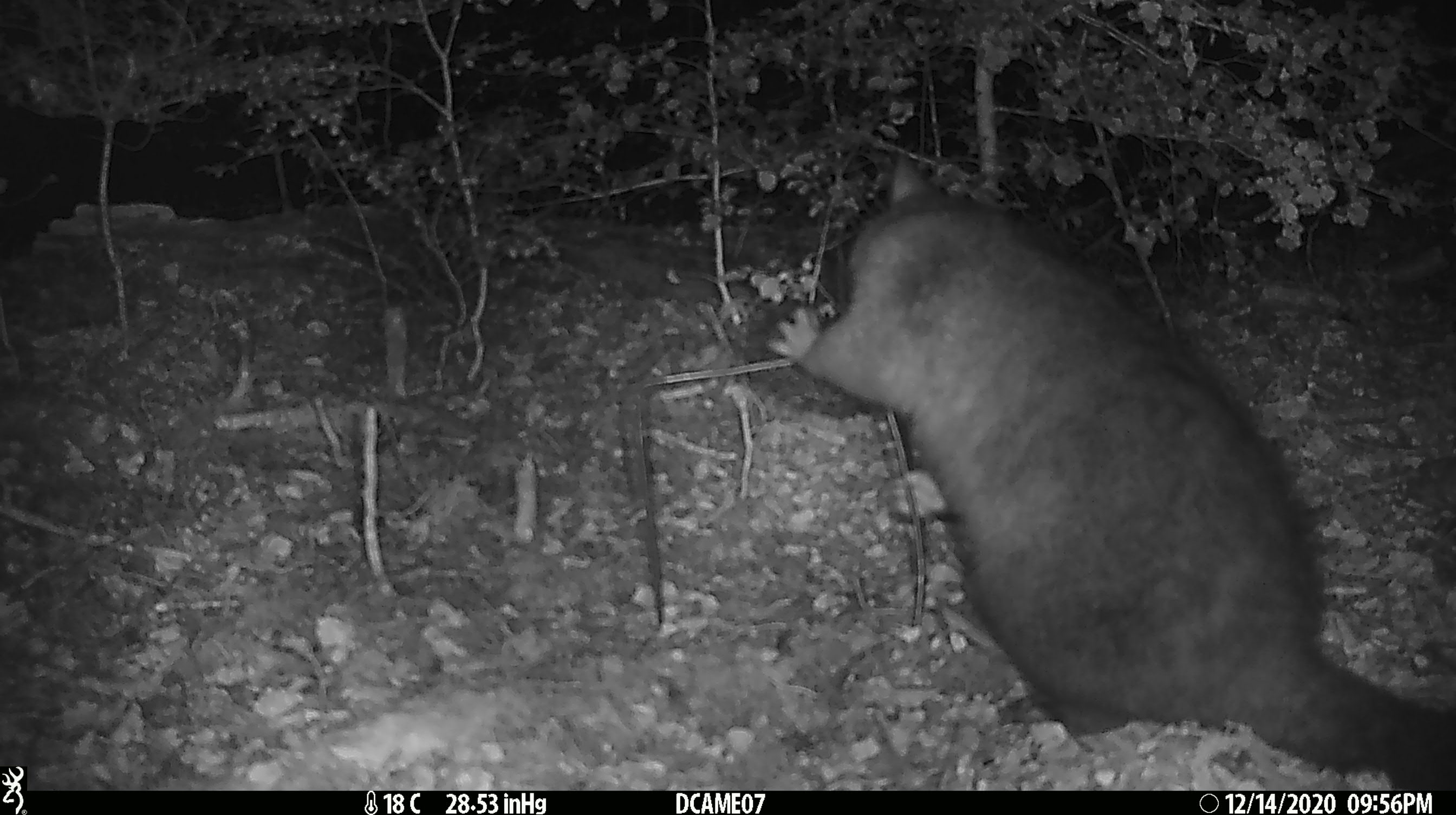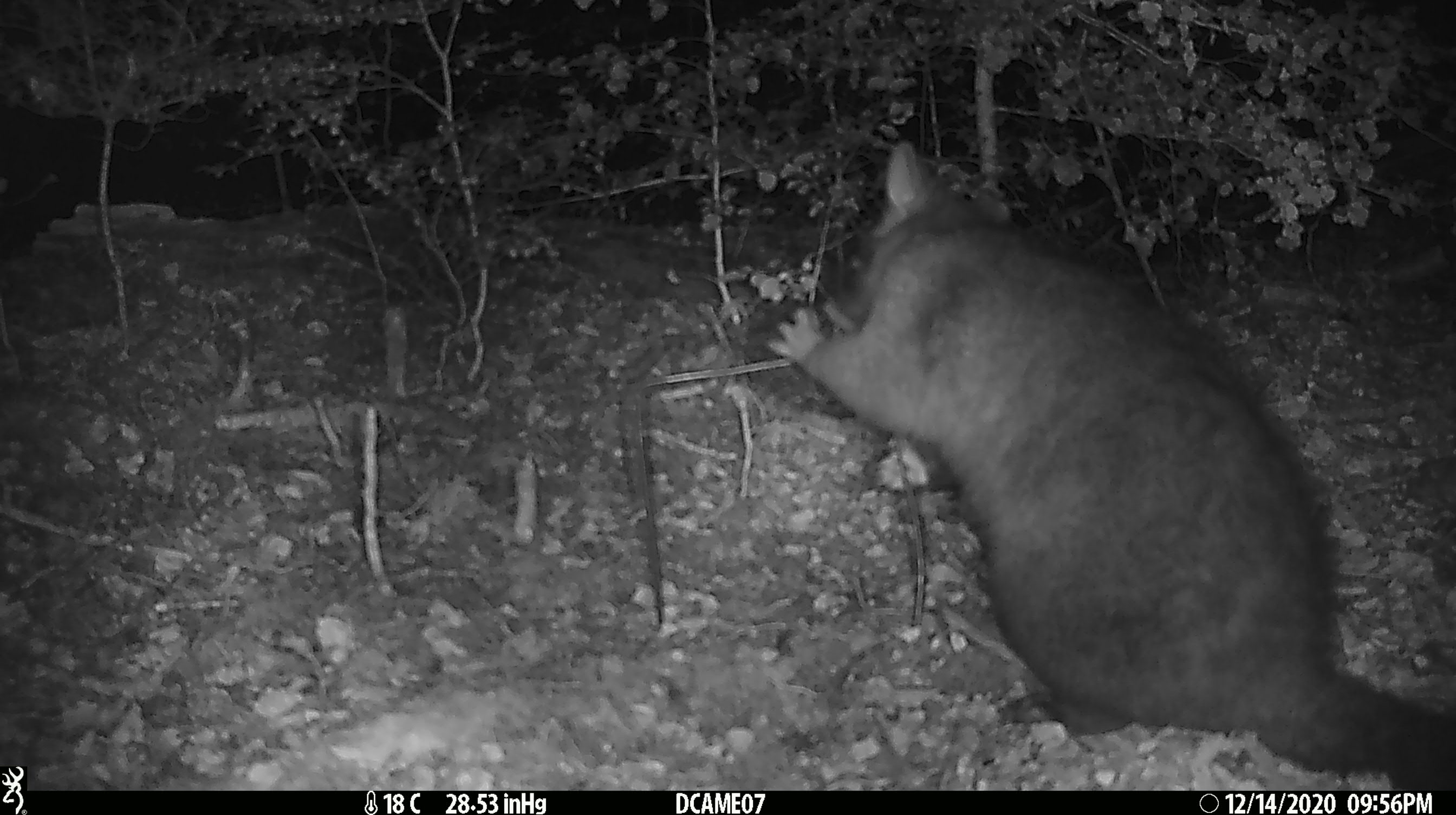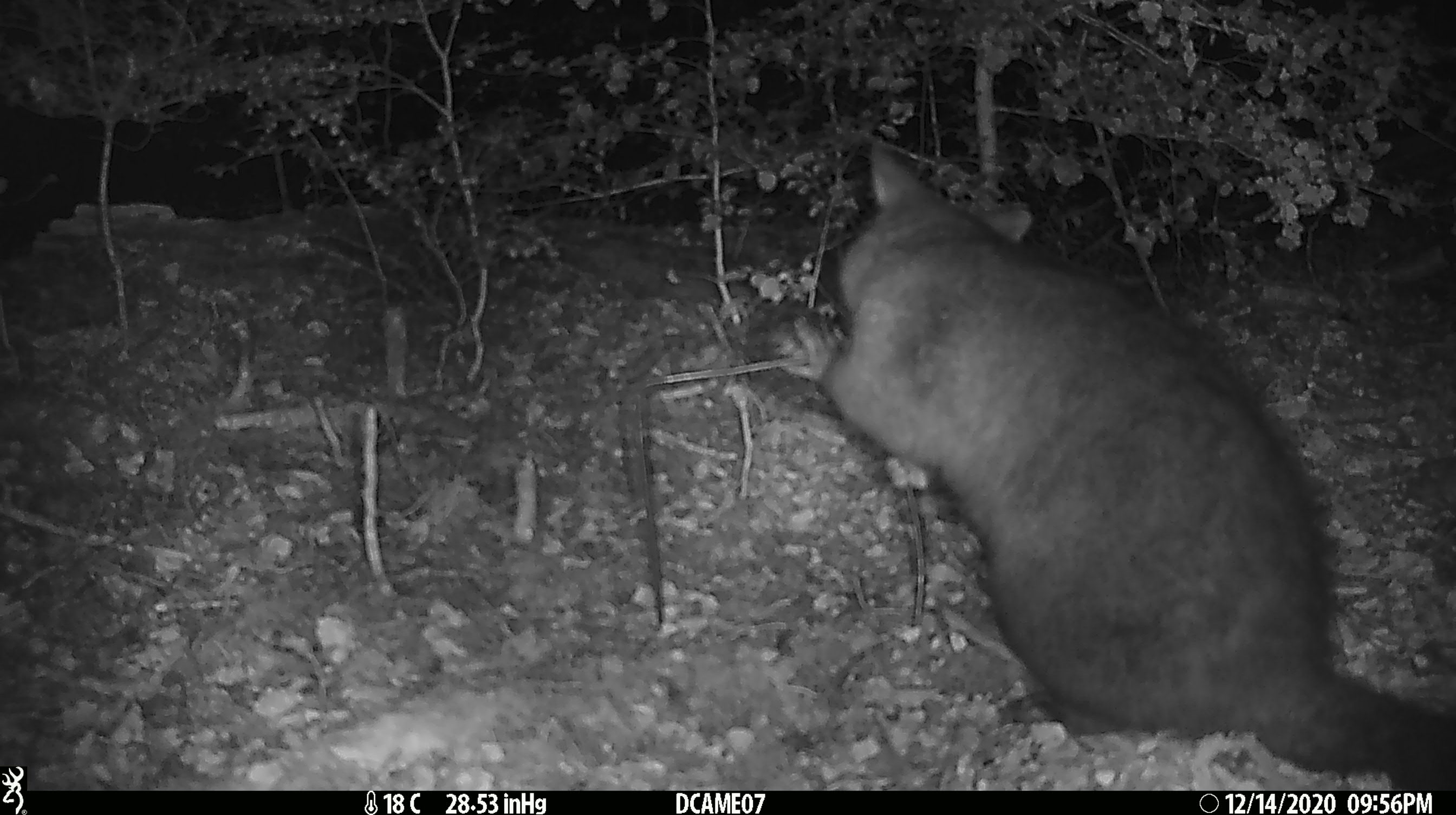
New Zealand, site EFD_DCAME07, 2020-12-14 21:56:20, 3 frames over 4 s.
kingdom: Animalia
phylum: Chordata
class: Mammalia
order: Diprotodontia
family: Phalangeridae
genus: Trichosurus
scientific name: Trichosurus vulpecula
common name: common brushtail possum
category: possum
Possum (common brushtail possum) (Trichosurus vulpecula).